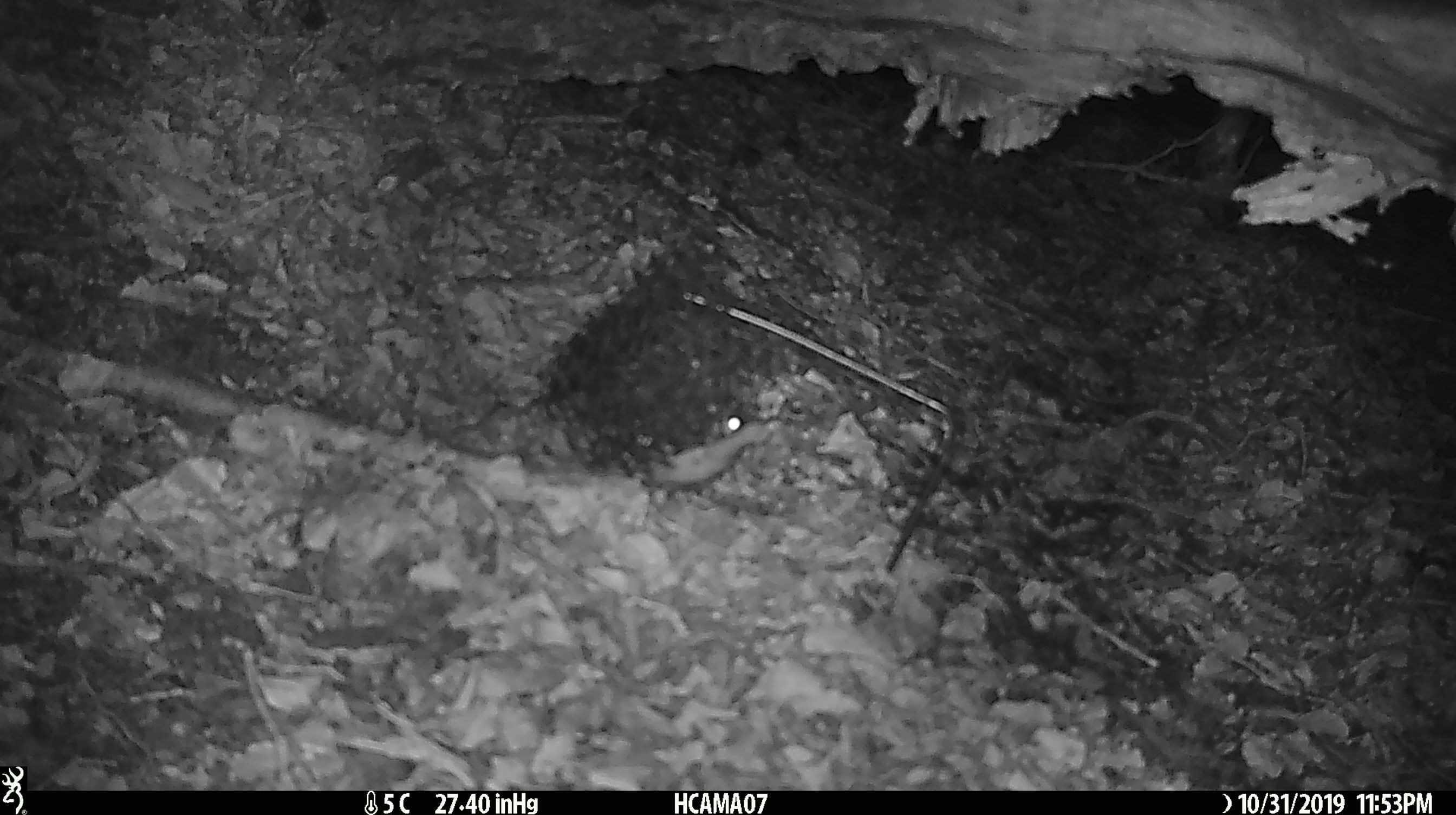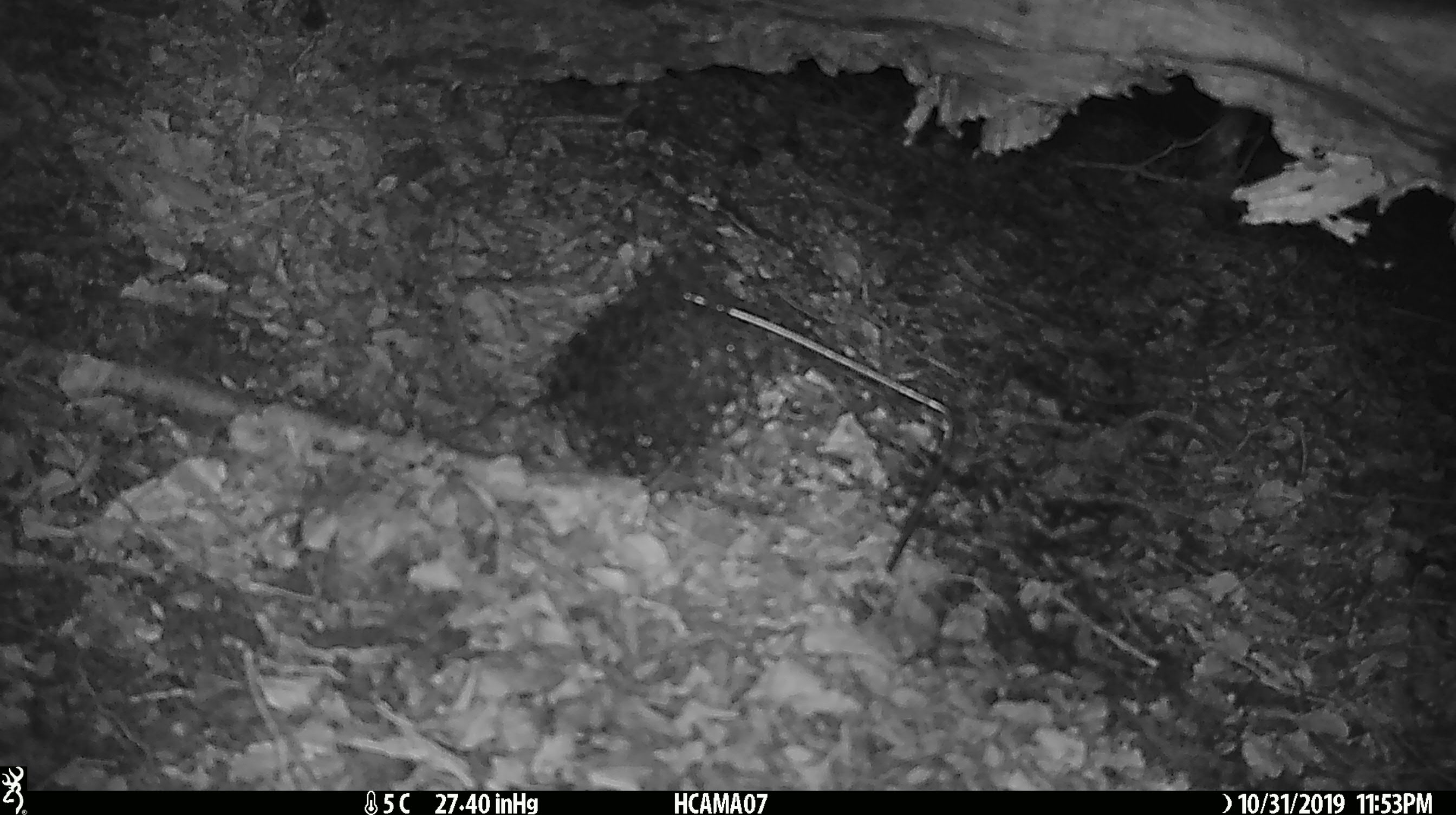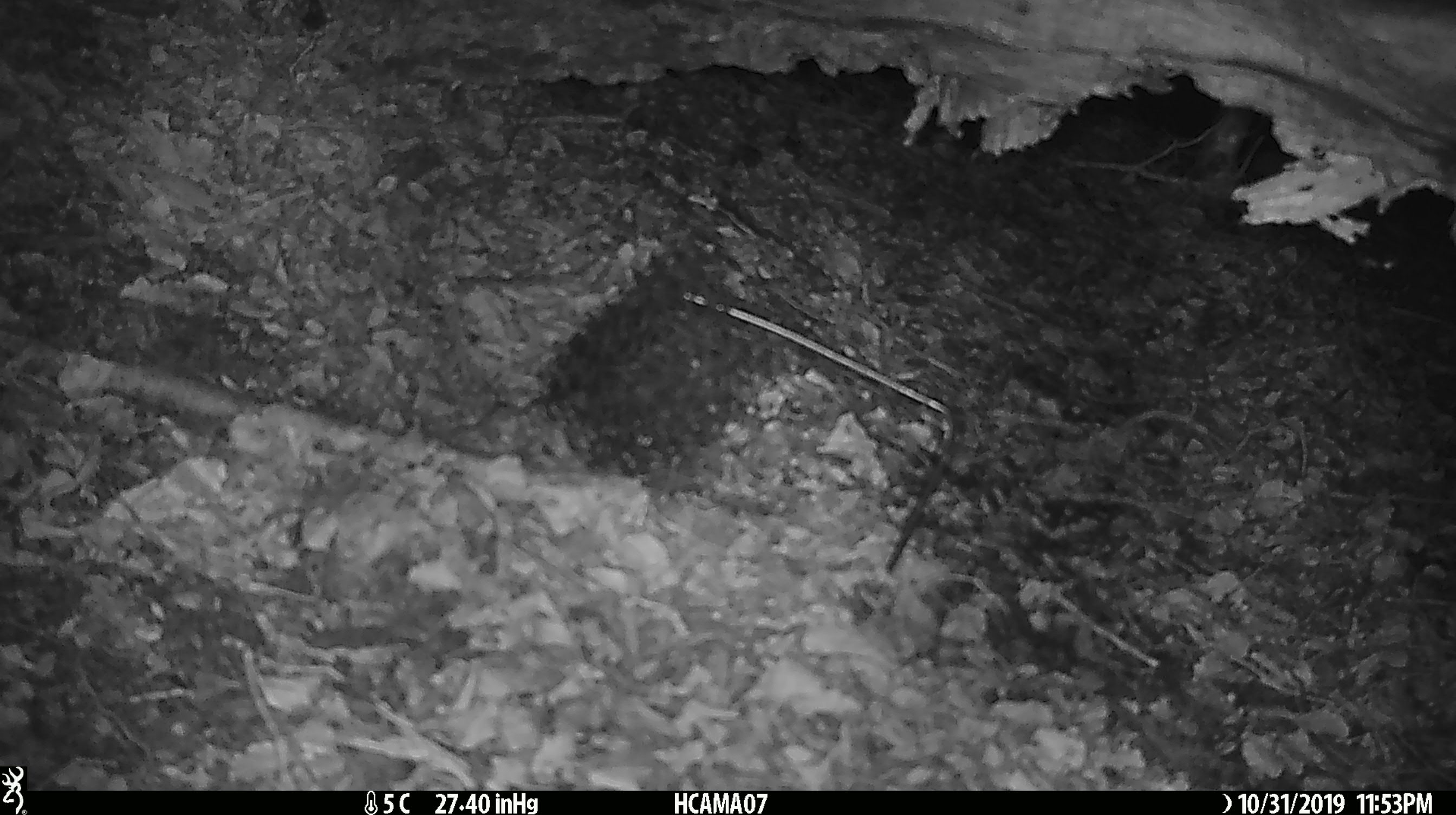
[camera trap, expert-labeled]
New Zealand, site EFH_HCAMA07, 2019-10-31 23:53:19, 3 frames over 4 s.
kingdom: Animalia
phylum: Chordata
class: Mammalia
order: Rodentia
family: Muridae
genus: Mus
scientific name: Mus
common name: mouse